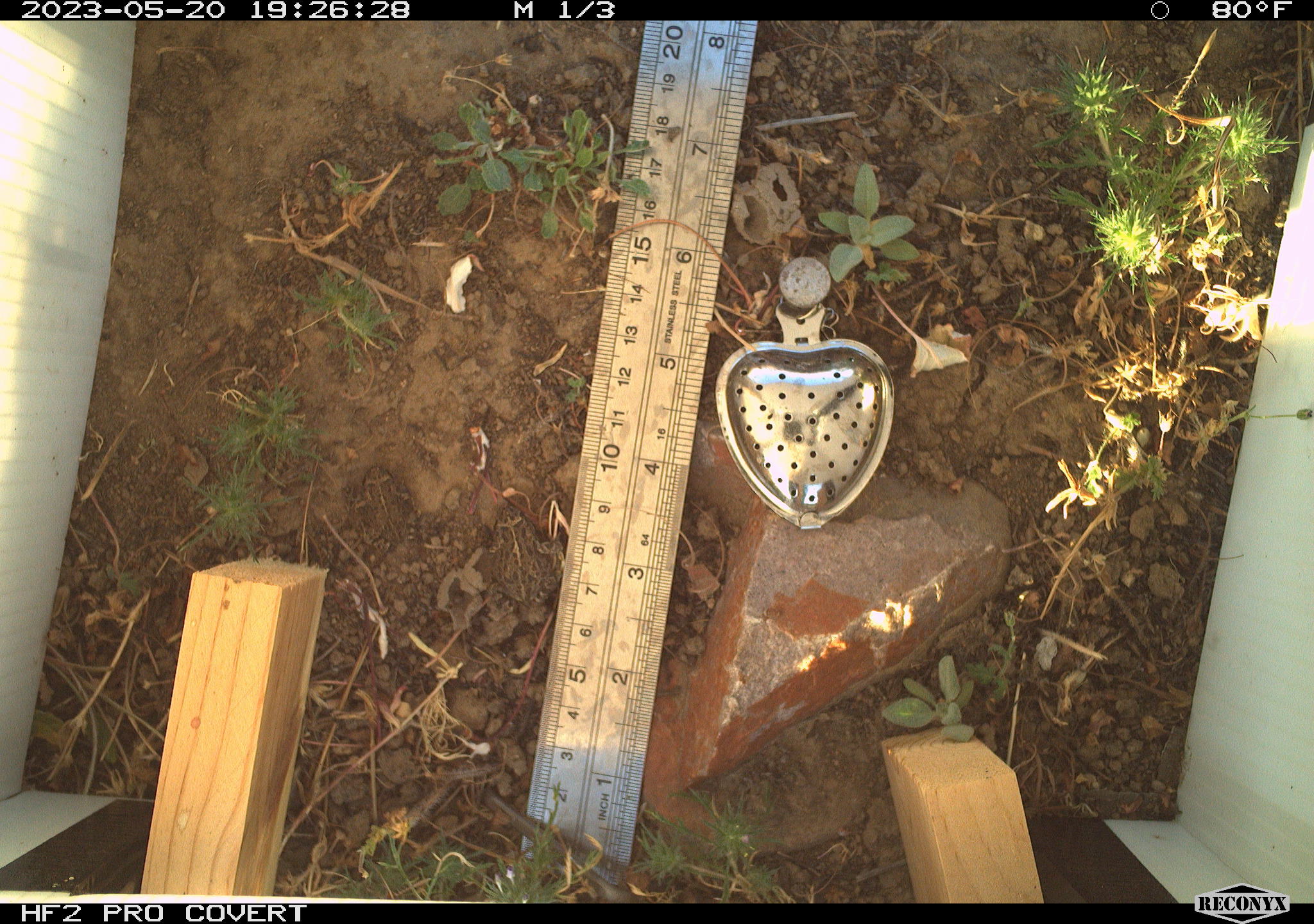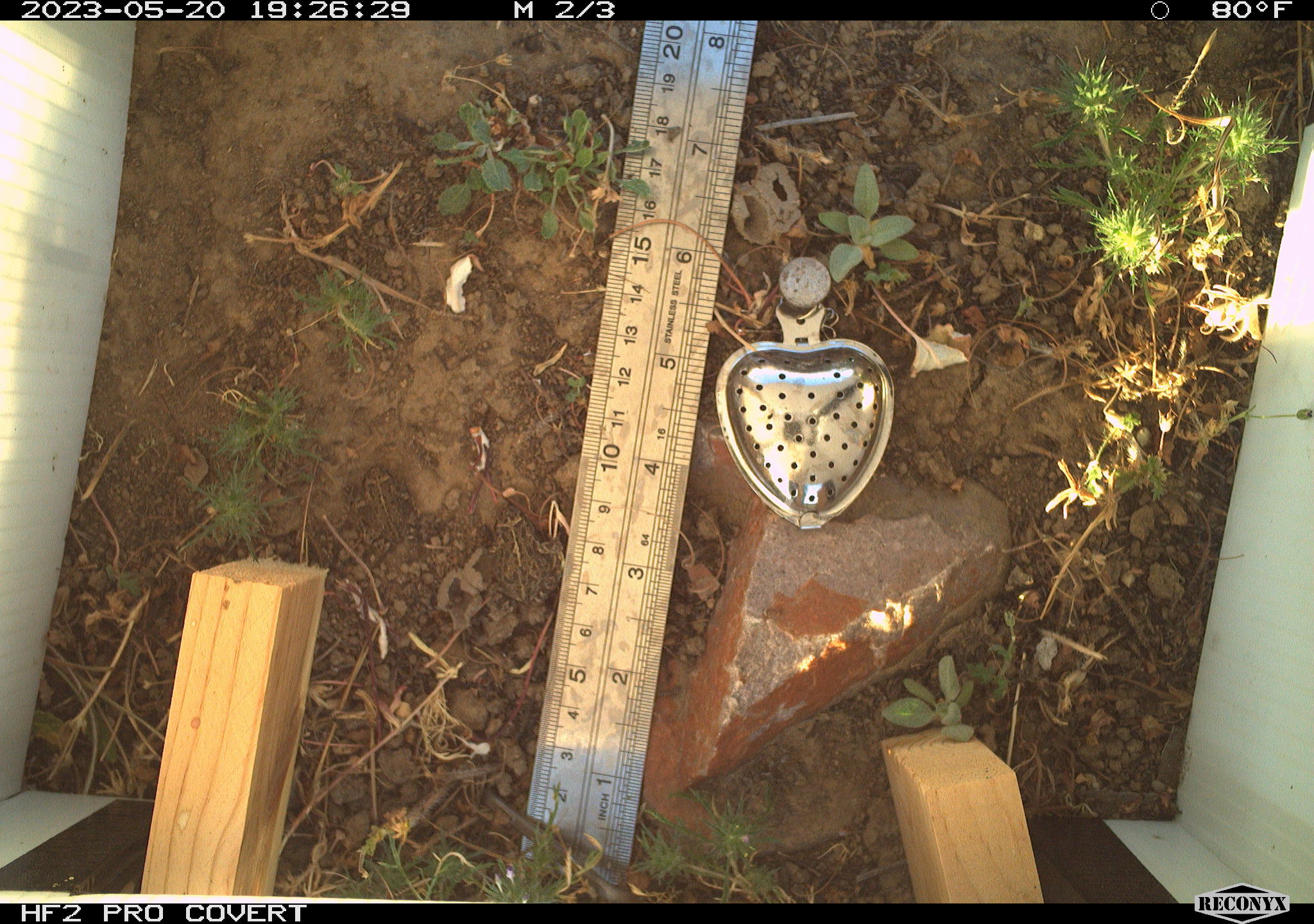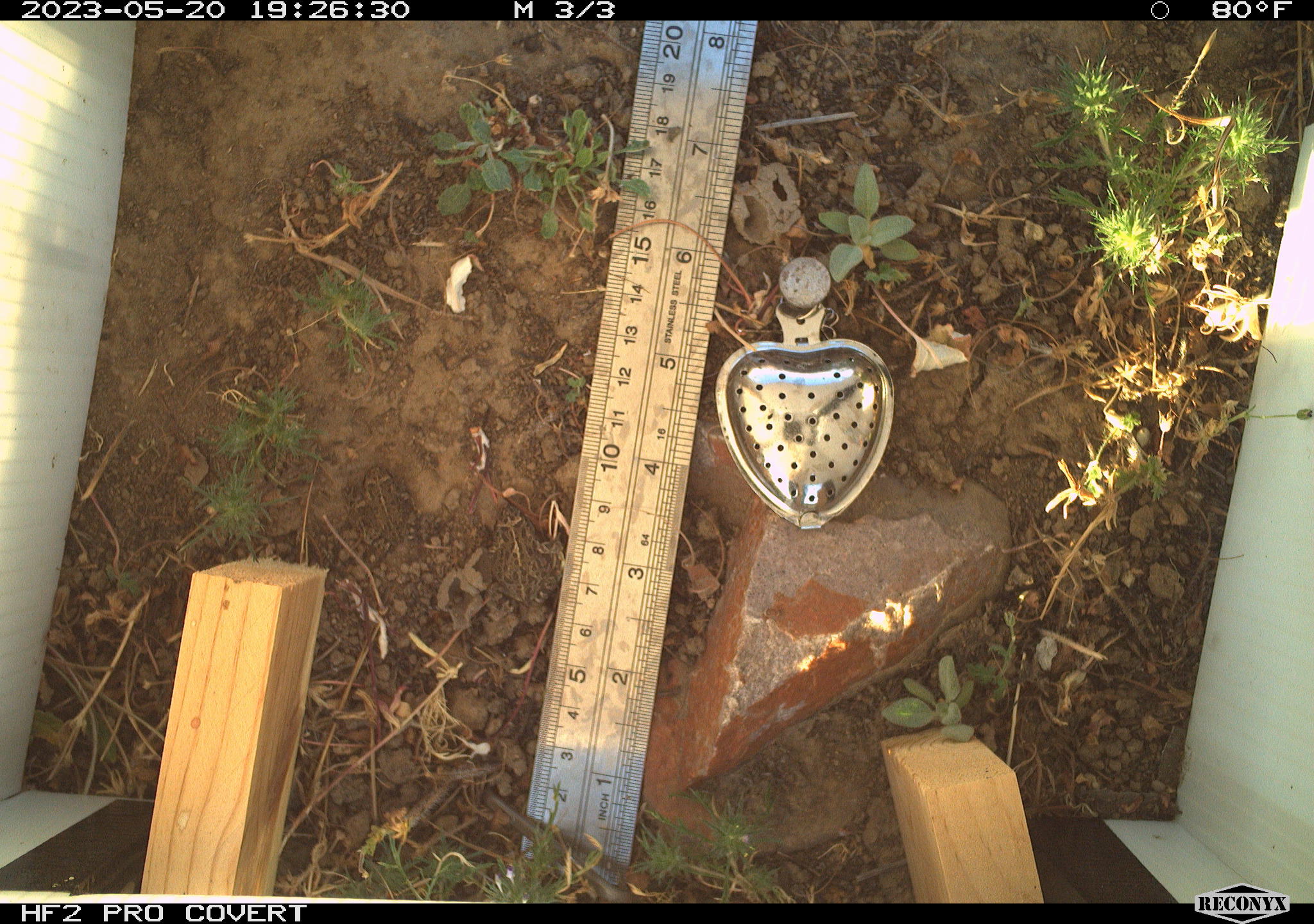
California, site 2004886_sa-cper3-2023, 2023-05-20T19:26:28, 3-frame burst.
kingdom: Animalia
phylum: Chordata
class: Amphibia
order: Anura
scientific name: Anura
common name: frogs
Frogs (Anura).